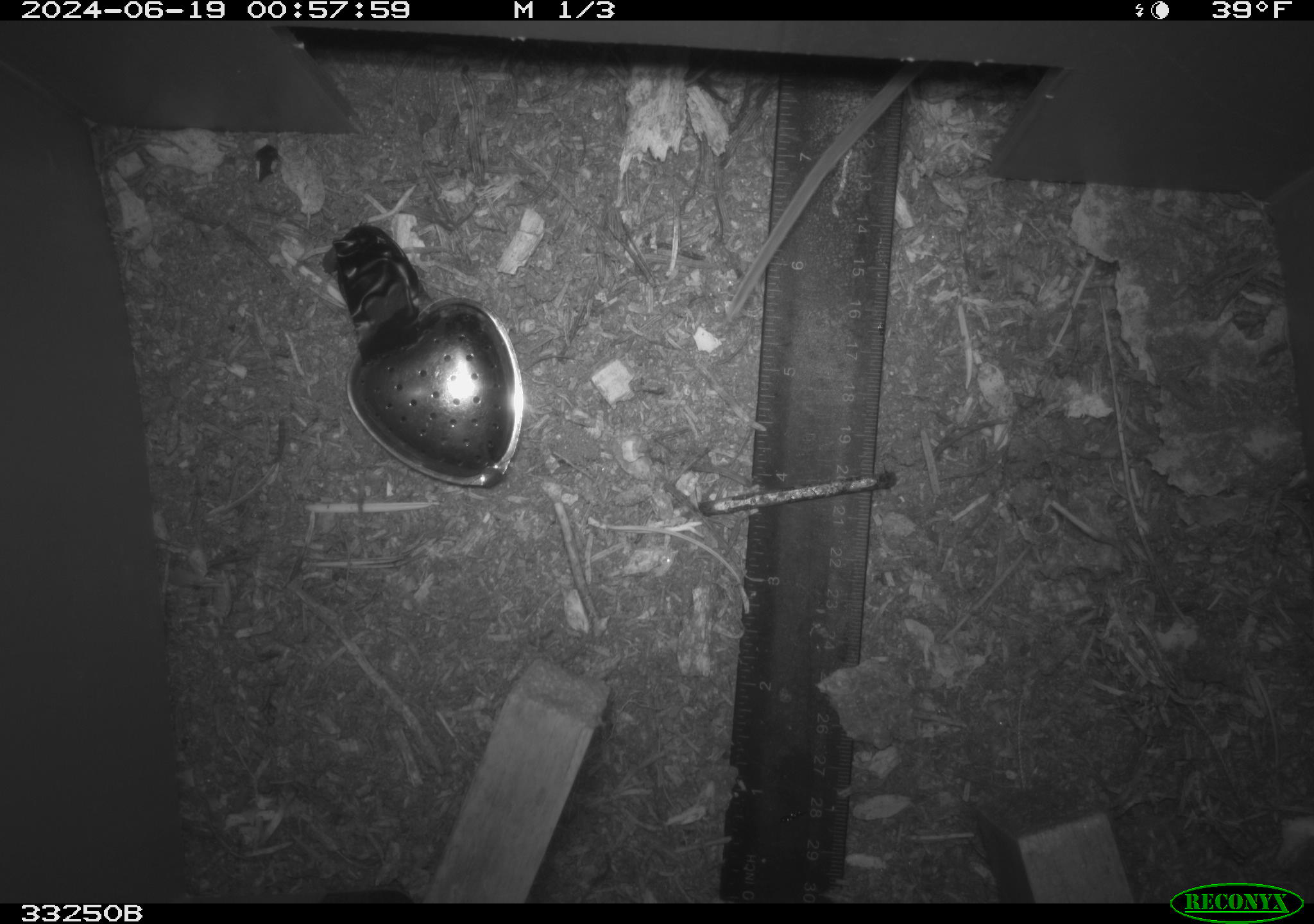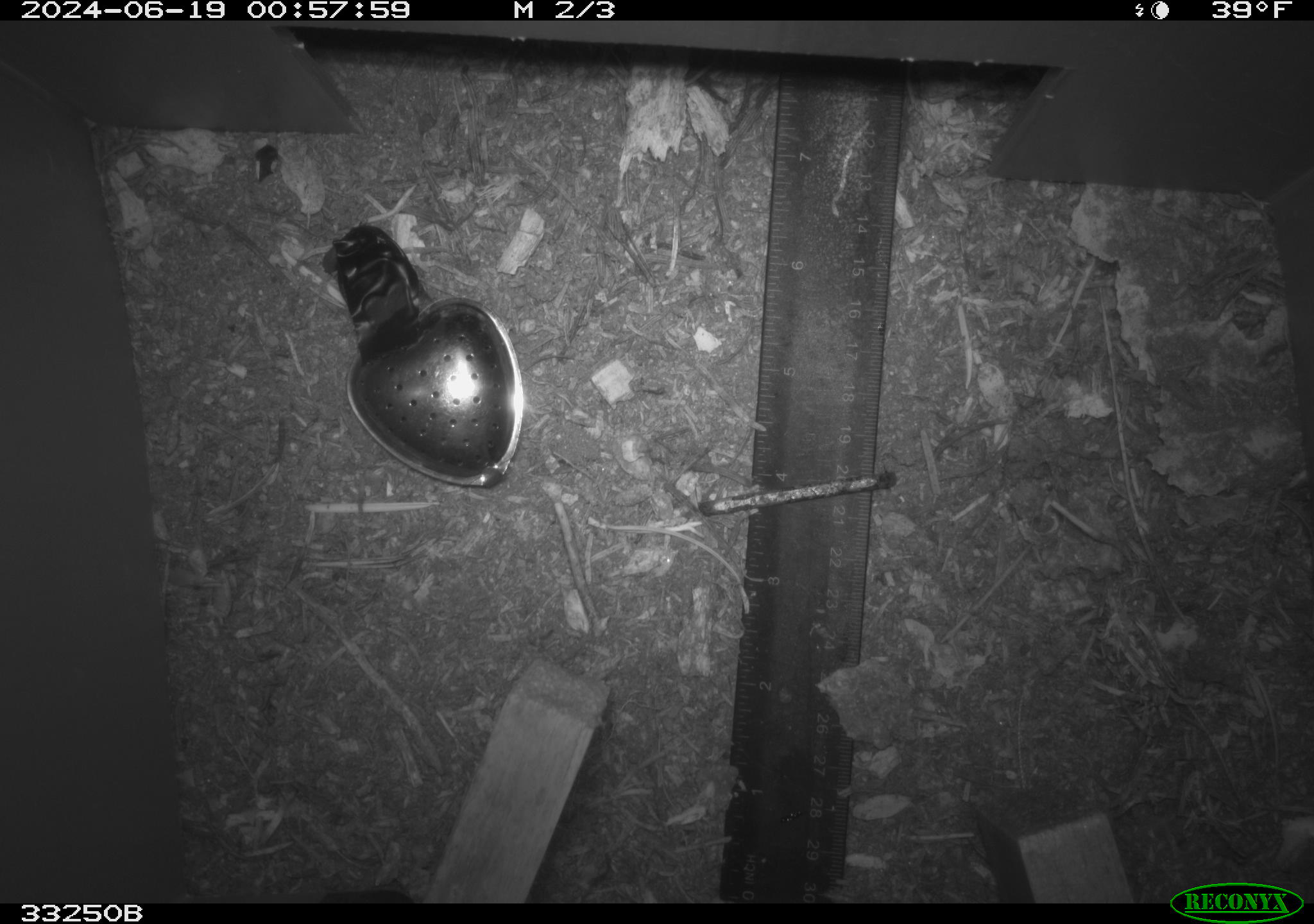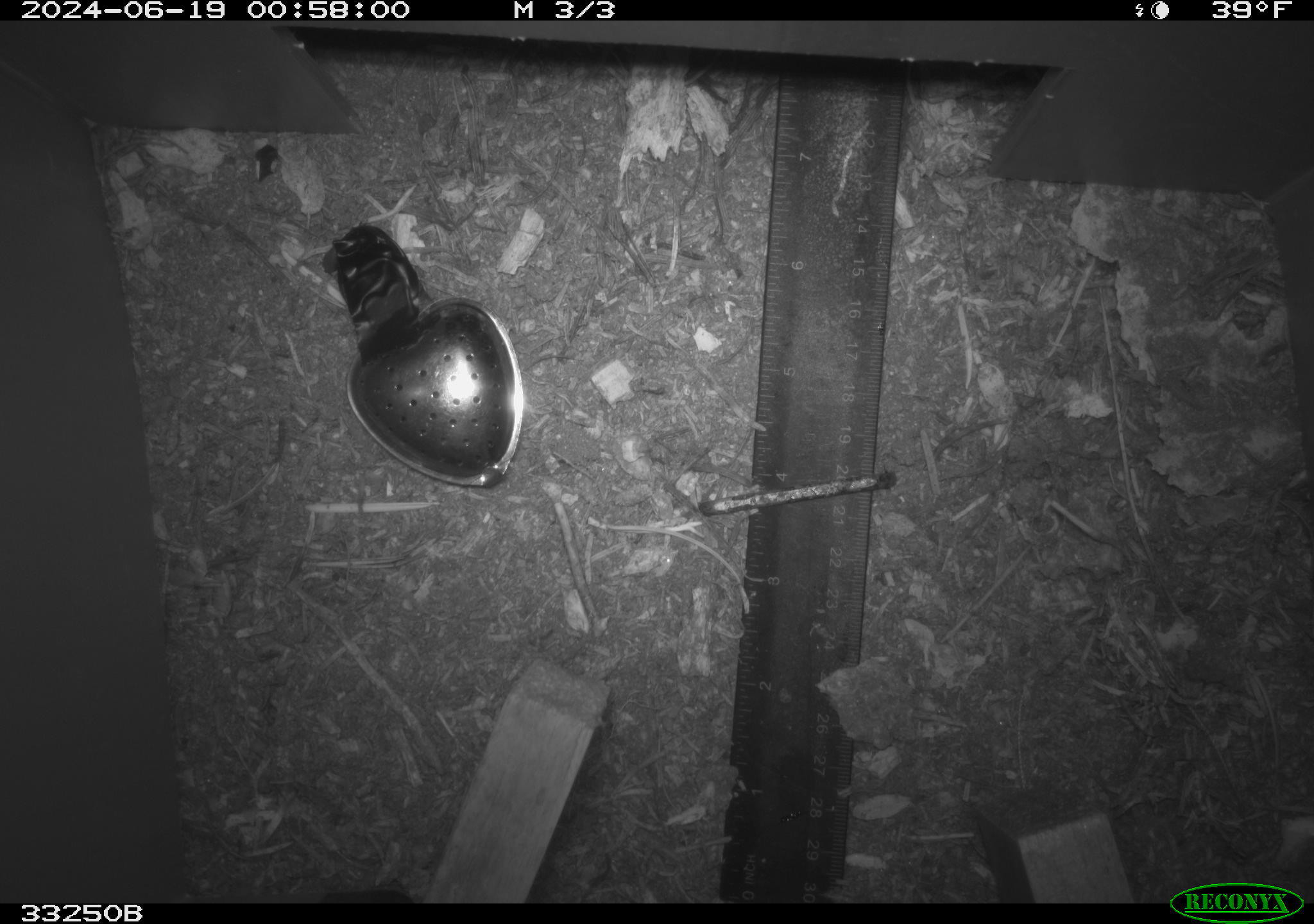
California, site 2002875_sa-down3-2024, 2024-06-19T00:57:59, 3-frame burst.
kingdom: Animalia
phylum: Chordata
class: Mammalia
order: Rodentia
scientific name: Rodentia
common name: rodent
Rodent (Rodentia).